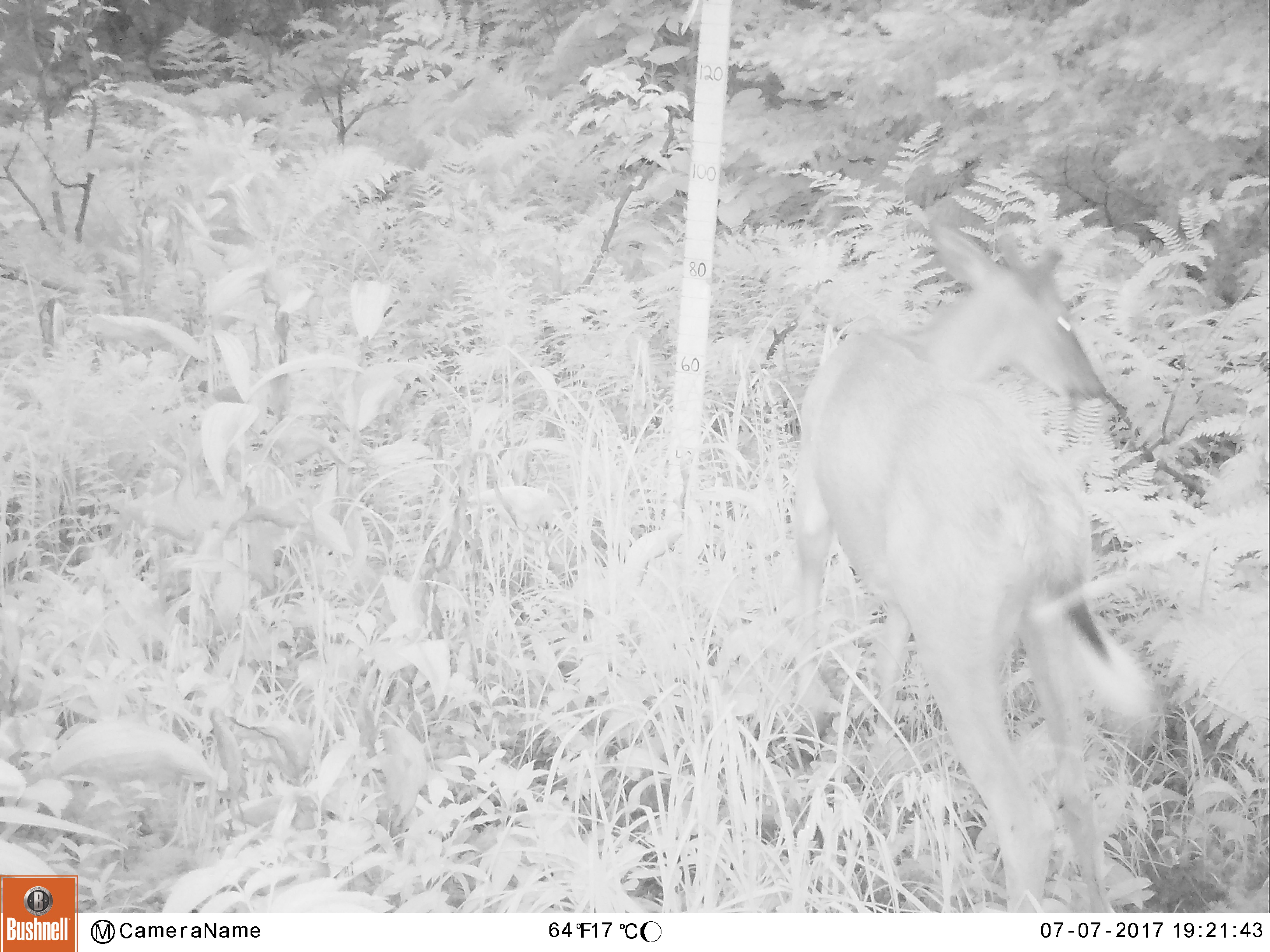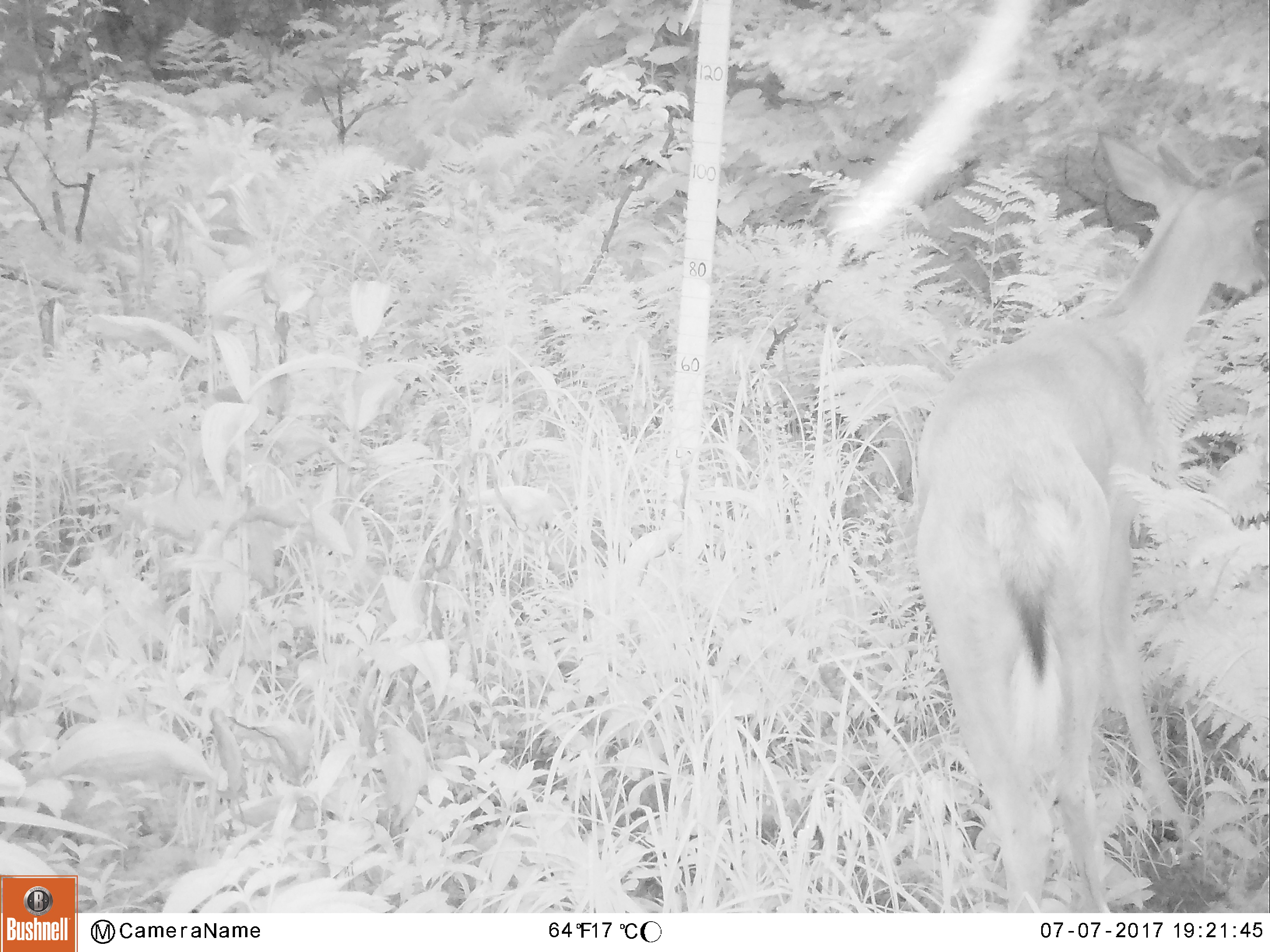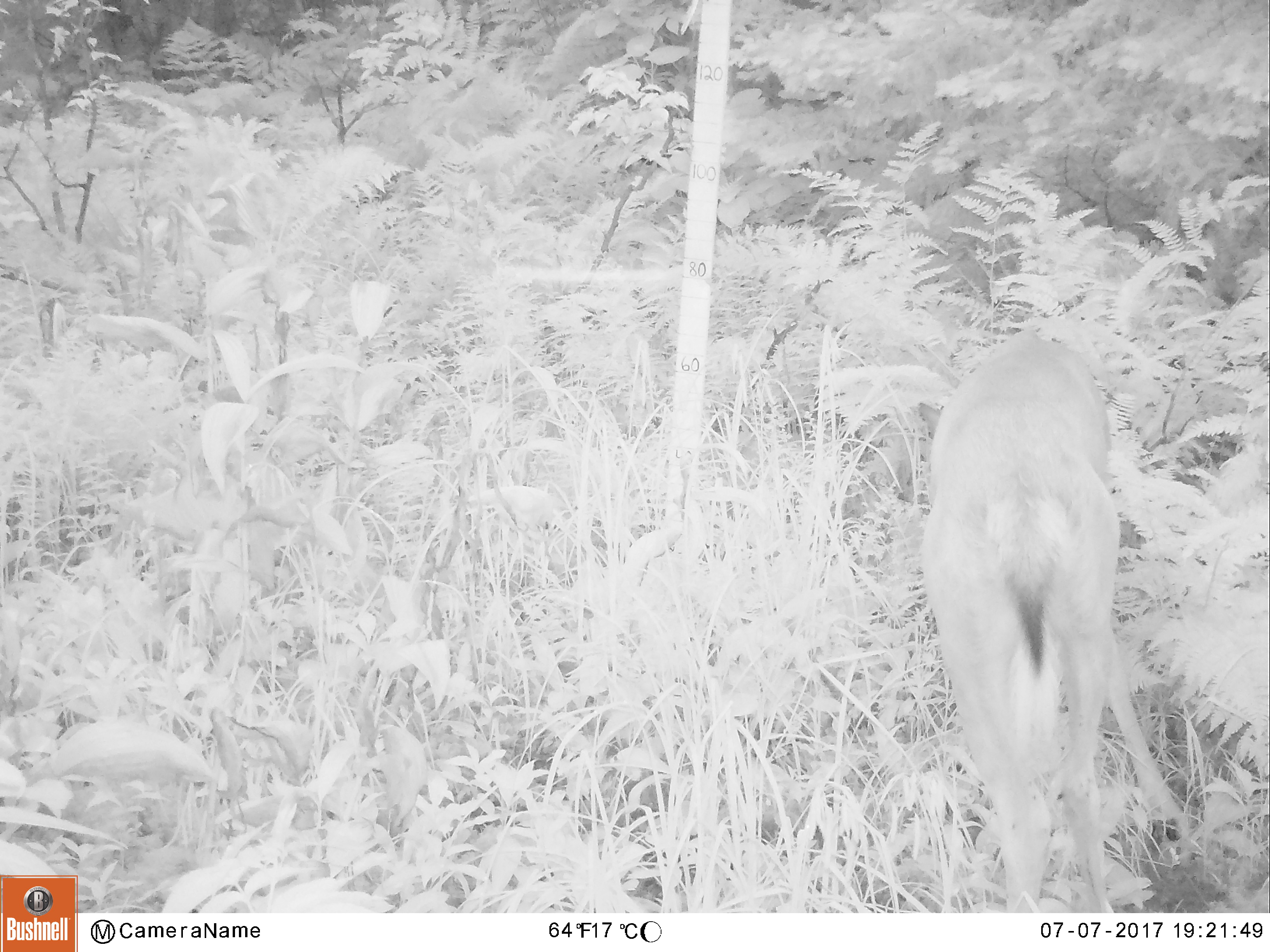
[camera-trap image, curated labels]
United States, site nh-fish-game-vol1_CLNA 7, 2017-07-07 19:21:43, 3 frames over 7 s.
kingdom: Animalia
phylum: Chordata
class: Mammalia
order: Artiodactyla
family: Cervidae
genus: Odocoileus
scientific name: Odocoileus virginianus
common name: white-tailed deer